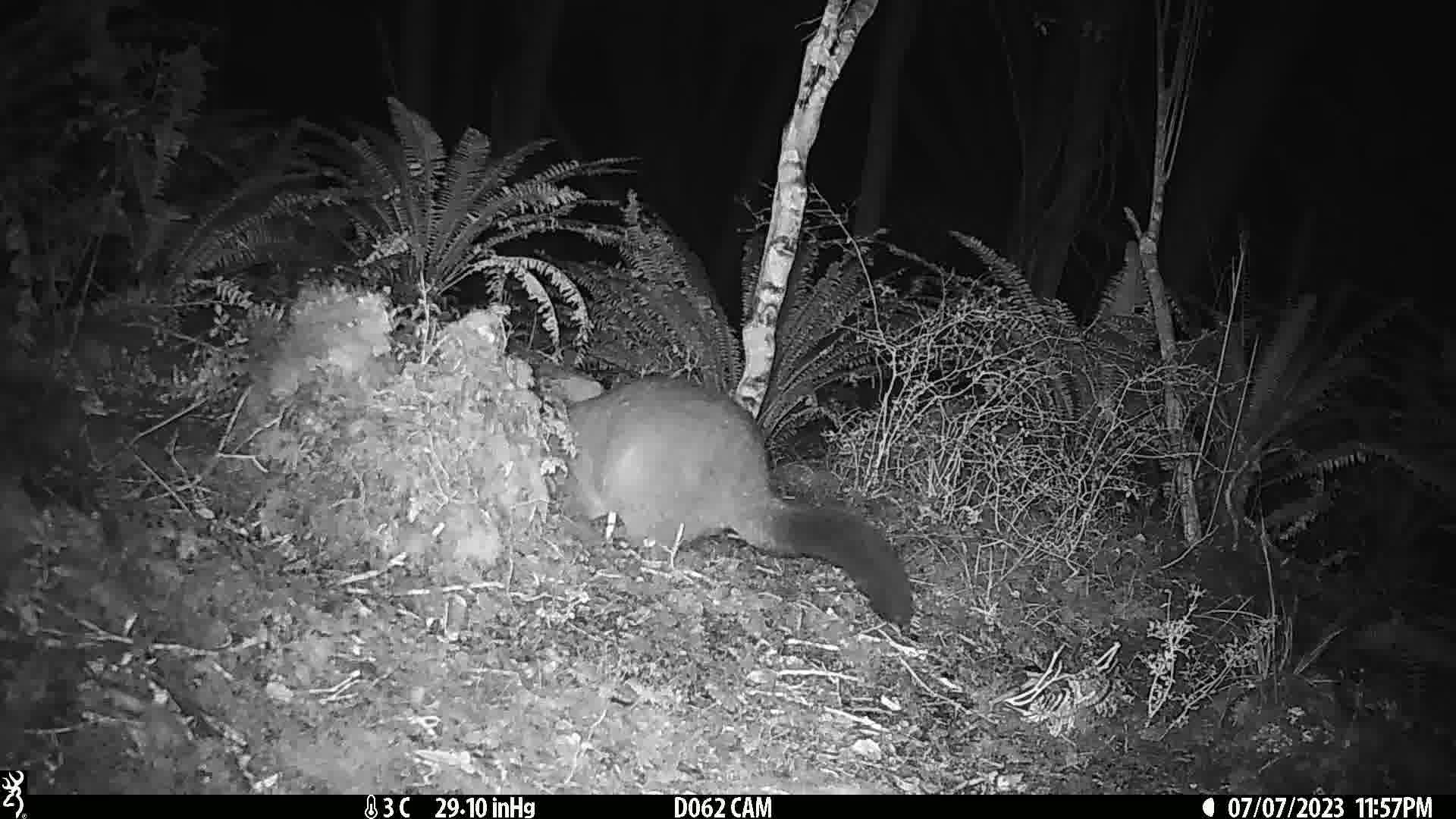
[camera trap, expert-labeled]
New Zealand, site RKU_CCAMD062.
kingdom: Animalia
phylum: Chordata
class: Mammalia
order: Diprotodontia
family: Phalangeridae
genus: Trichosurus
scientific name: Trichosurus vulpecula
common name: common brushtail possum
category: possum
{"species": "possum (common brushtail possum) (Trichosurus vulpecula)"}